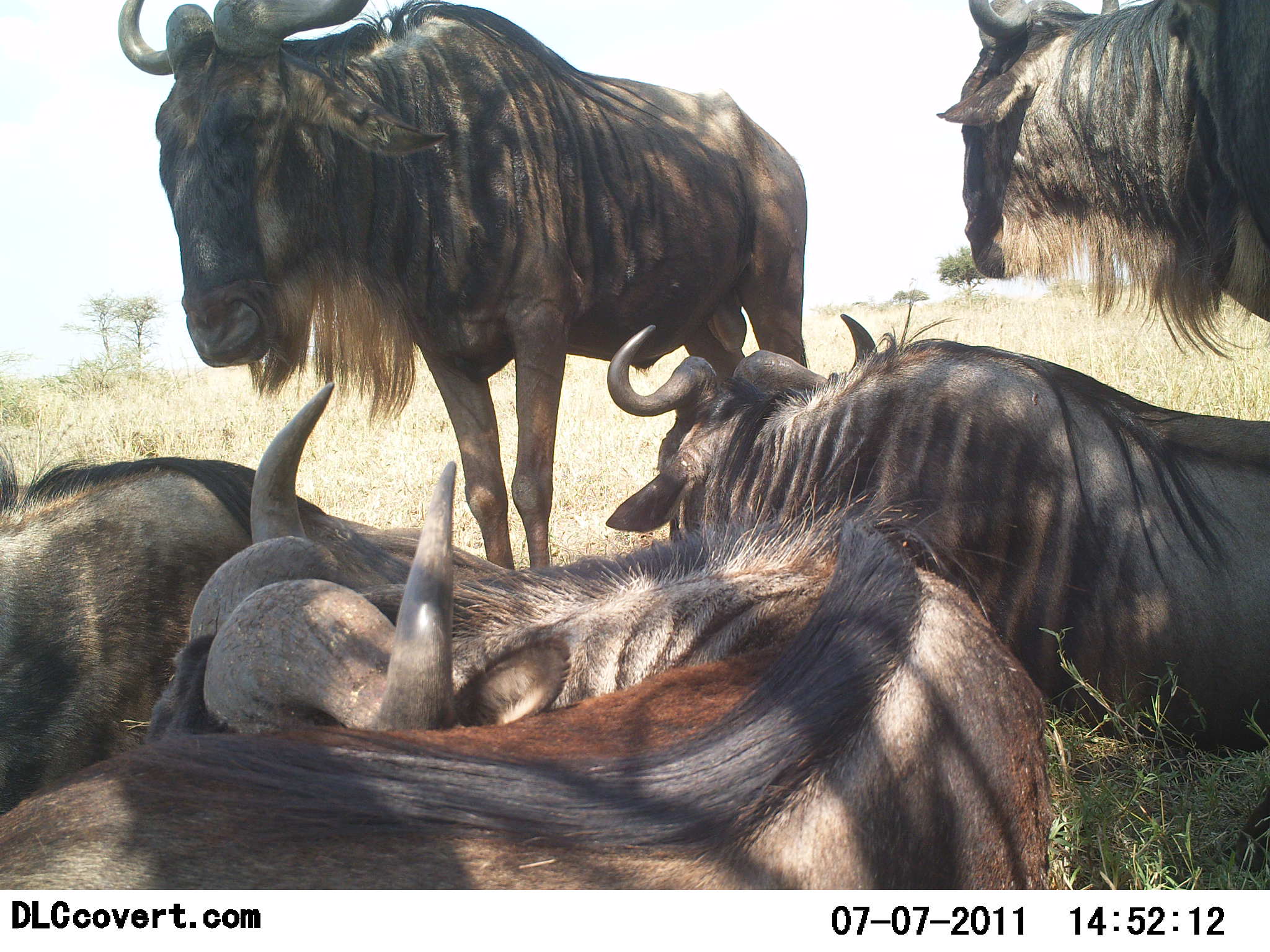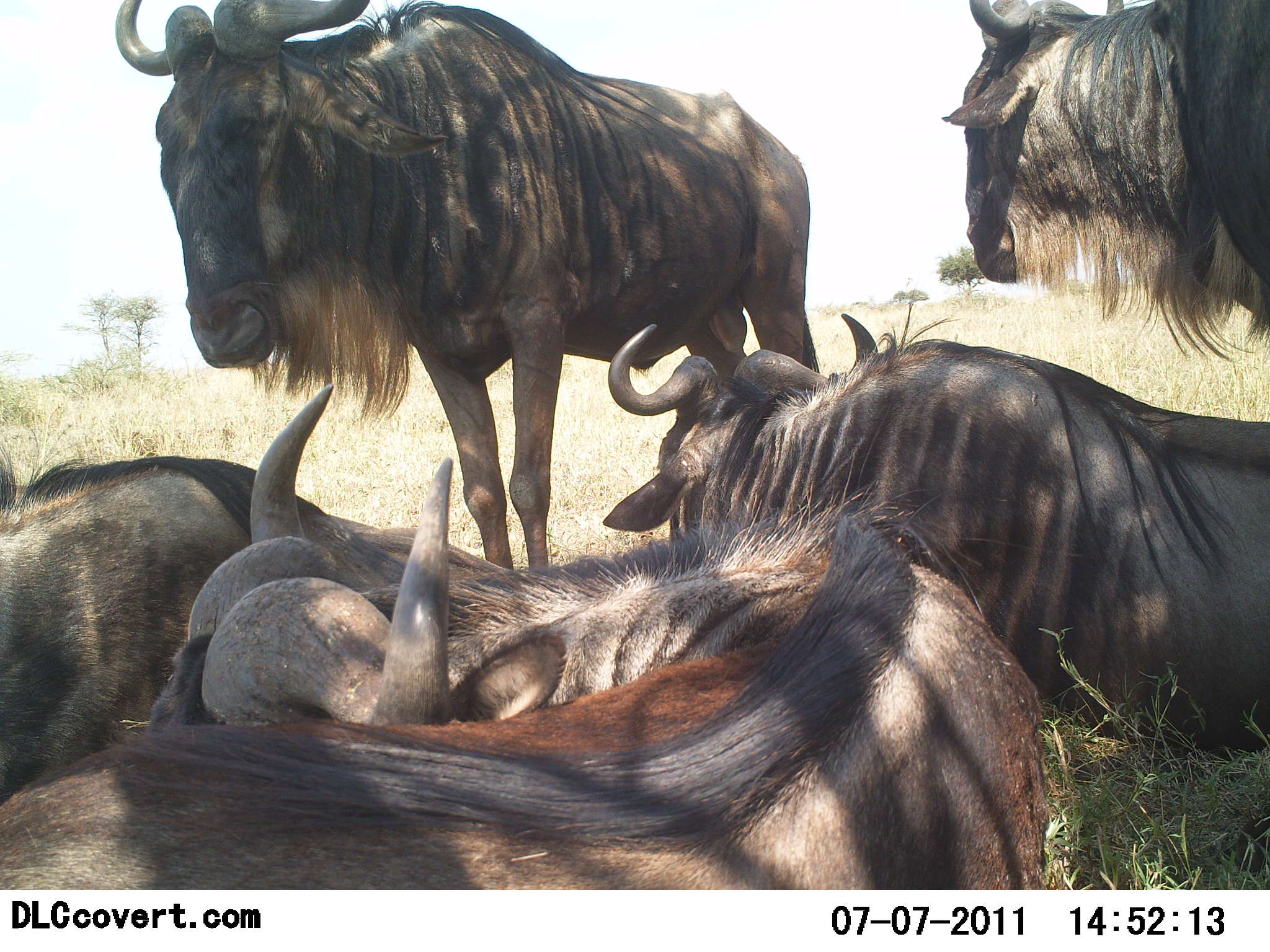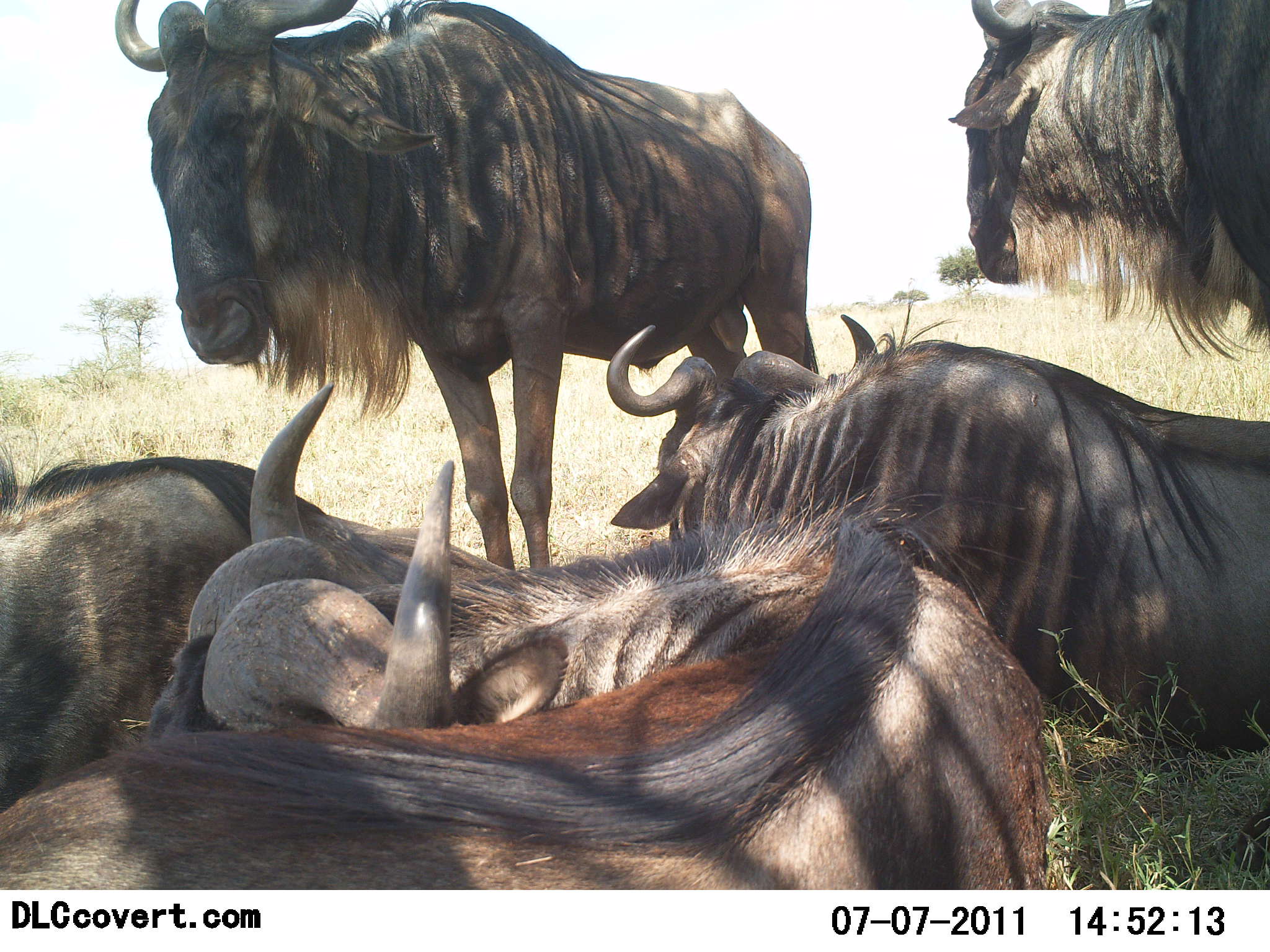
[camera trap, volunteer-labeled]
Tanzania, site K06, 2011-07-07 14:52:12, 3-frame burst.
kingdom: Animalia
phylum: Chordata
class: Mammalia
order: Artiodactyla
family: Bovidae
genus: Connochaetes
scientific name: Connochaetes taurinus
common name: blue wildebeest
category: wildebeest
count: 5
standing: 73%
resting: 100%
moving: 0%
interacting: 0%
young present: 0%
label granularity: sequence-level